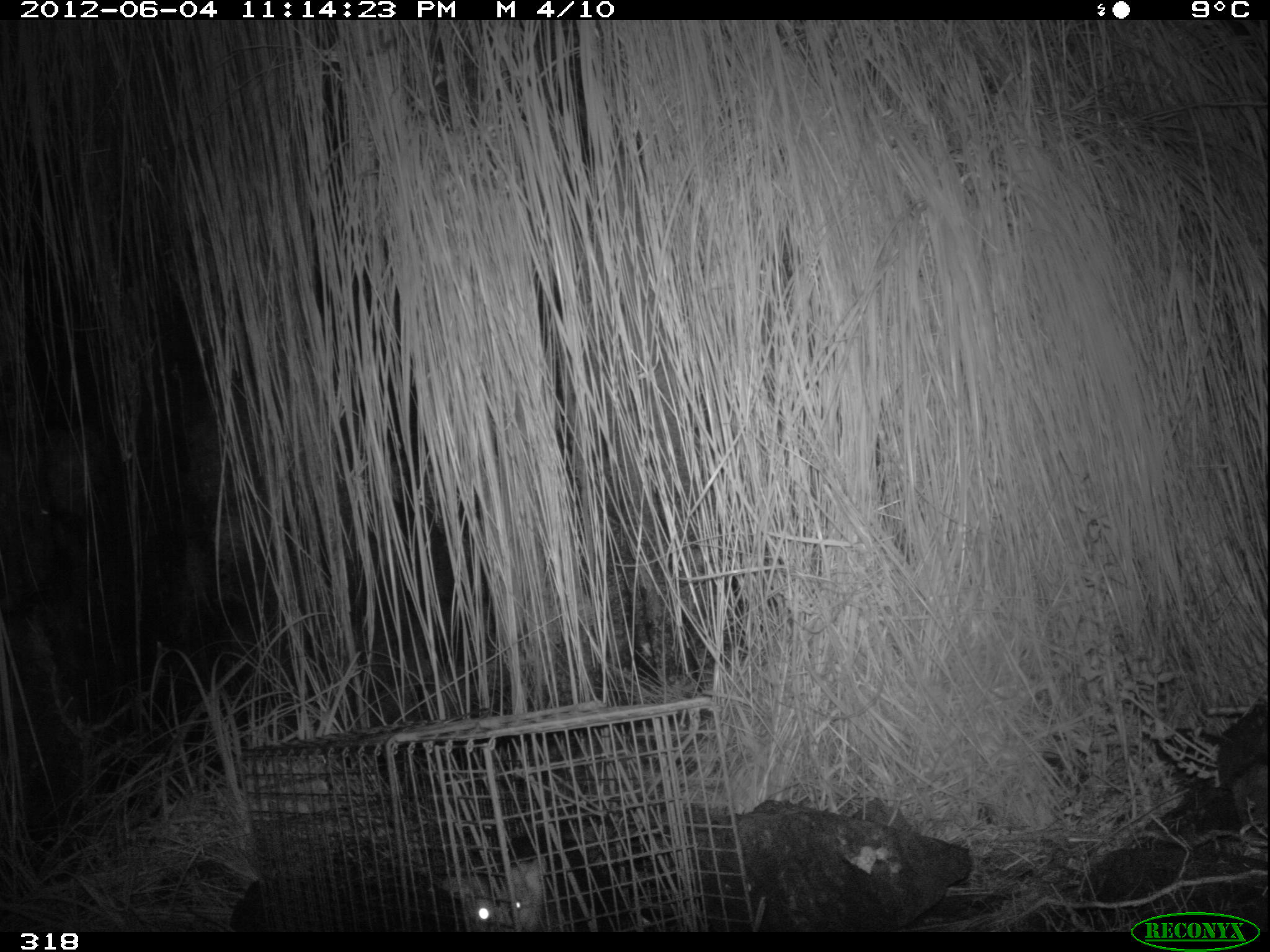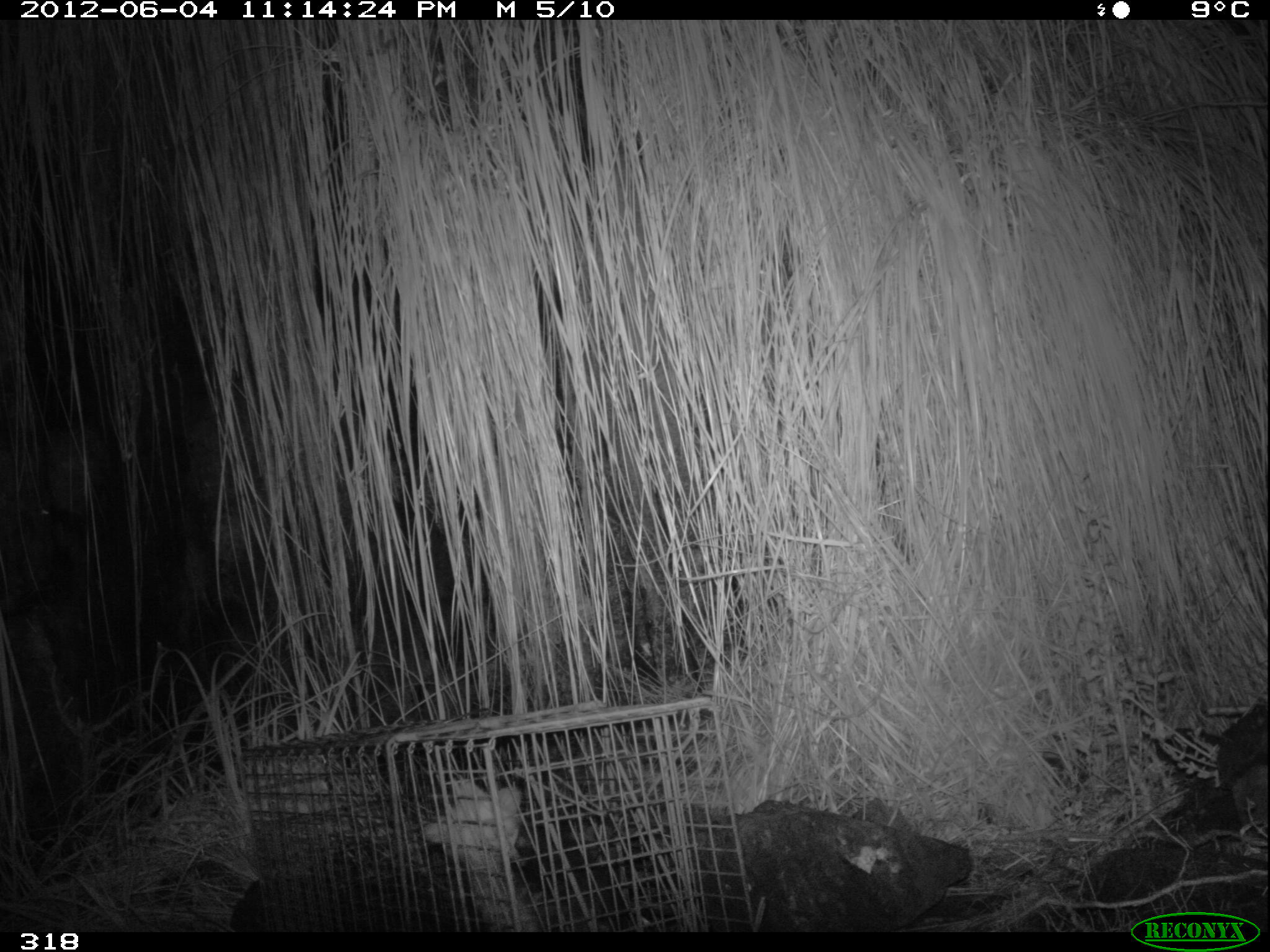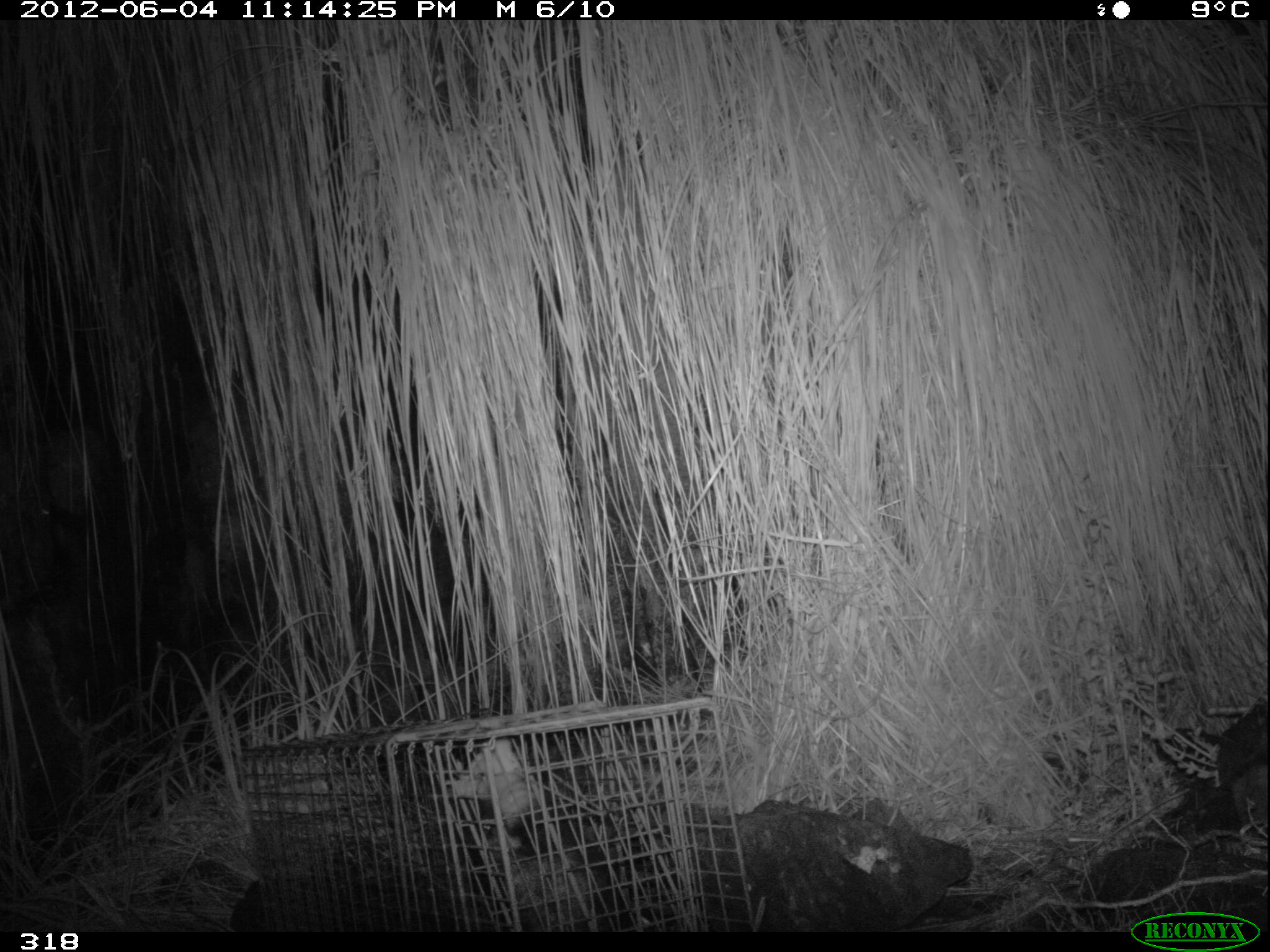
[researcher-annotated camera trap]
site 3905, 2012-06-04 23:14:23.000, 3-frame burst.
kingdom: Animalia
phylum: Chordata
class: Mammalia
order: Didelphimorphia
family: Didelphidae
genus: Didelphis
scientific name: Didelphis pernigra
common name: andean white-eared opossum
Didelphis pernigra (andean white-eared opossum).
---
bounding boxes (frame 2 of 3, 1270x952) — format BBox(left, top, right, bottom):
didelphis pernigra: BBox(423, 778, 538, 931)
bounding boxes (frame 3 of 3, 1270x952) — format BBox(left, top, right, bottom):
didelphis pernigra: BBox(451, 738, 664, 932)